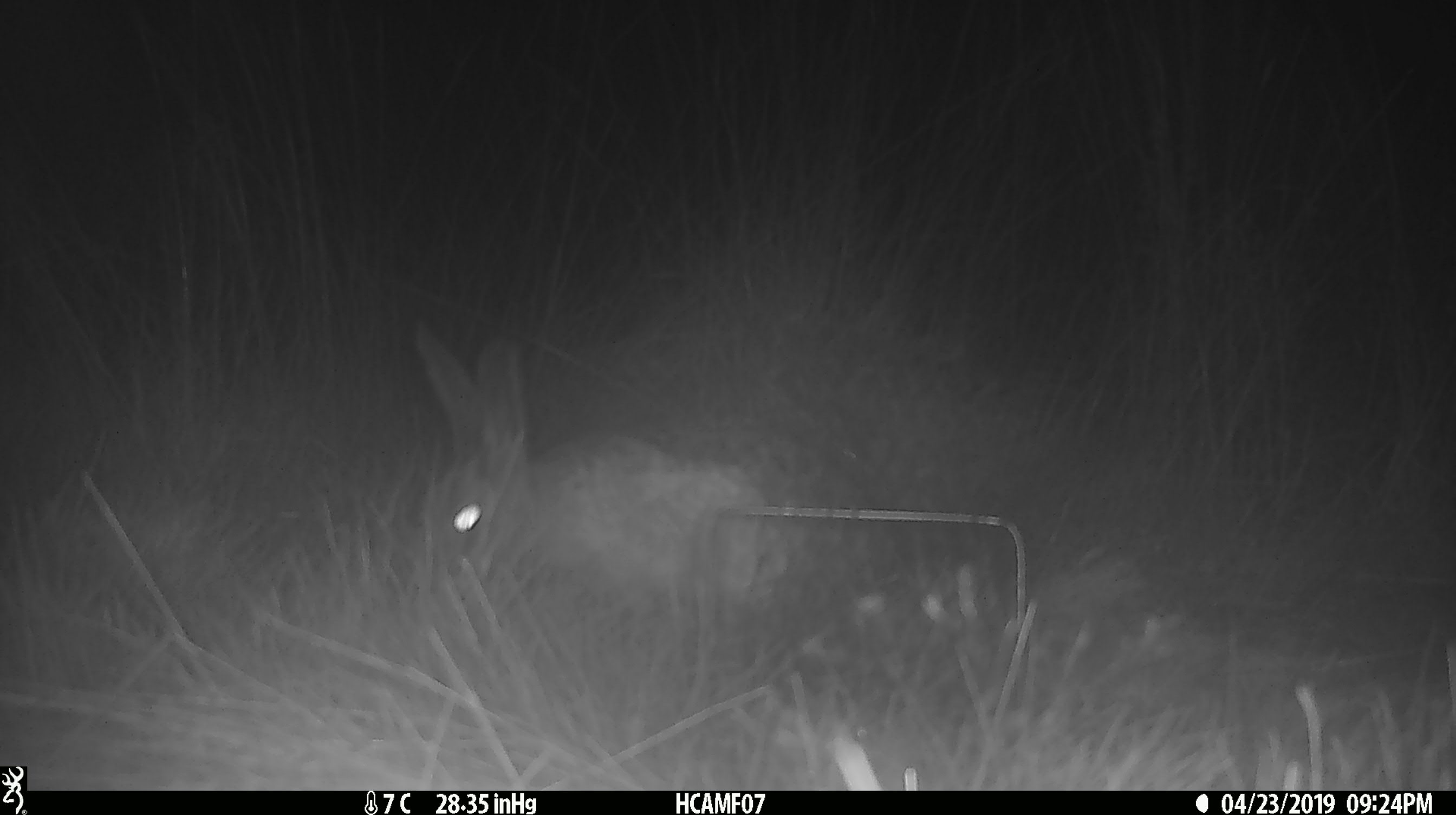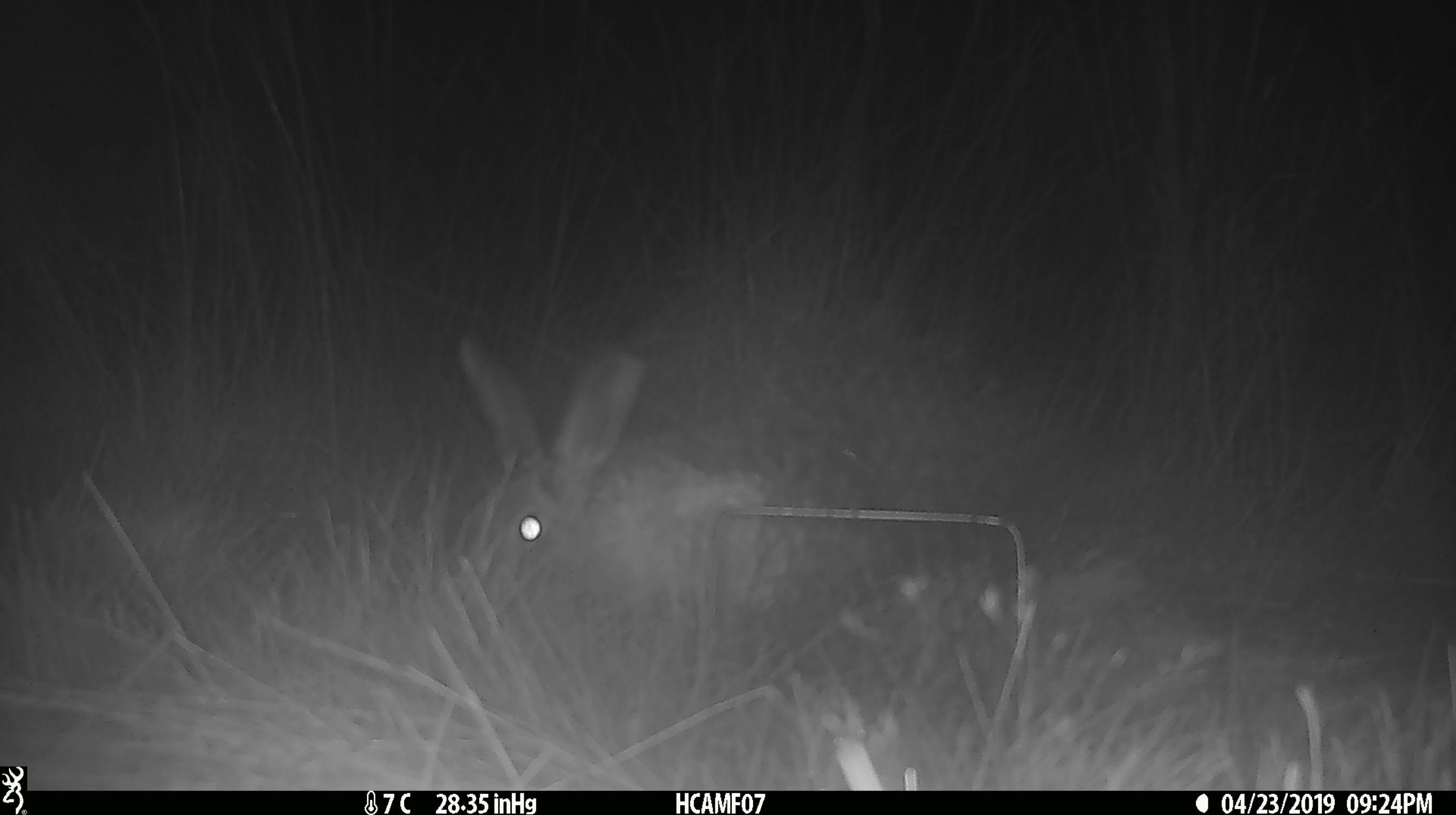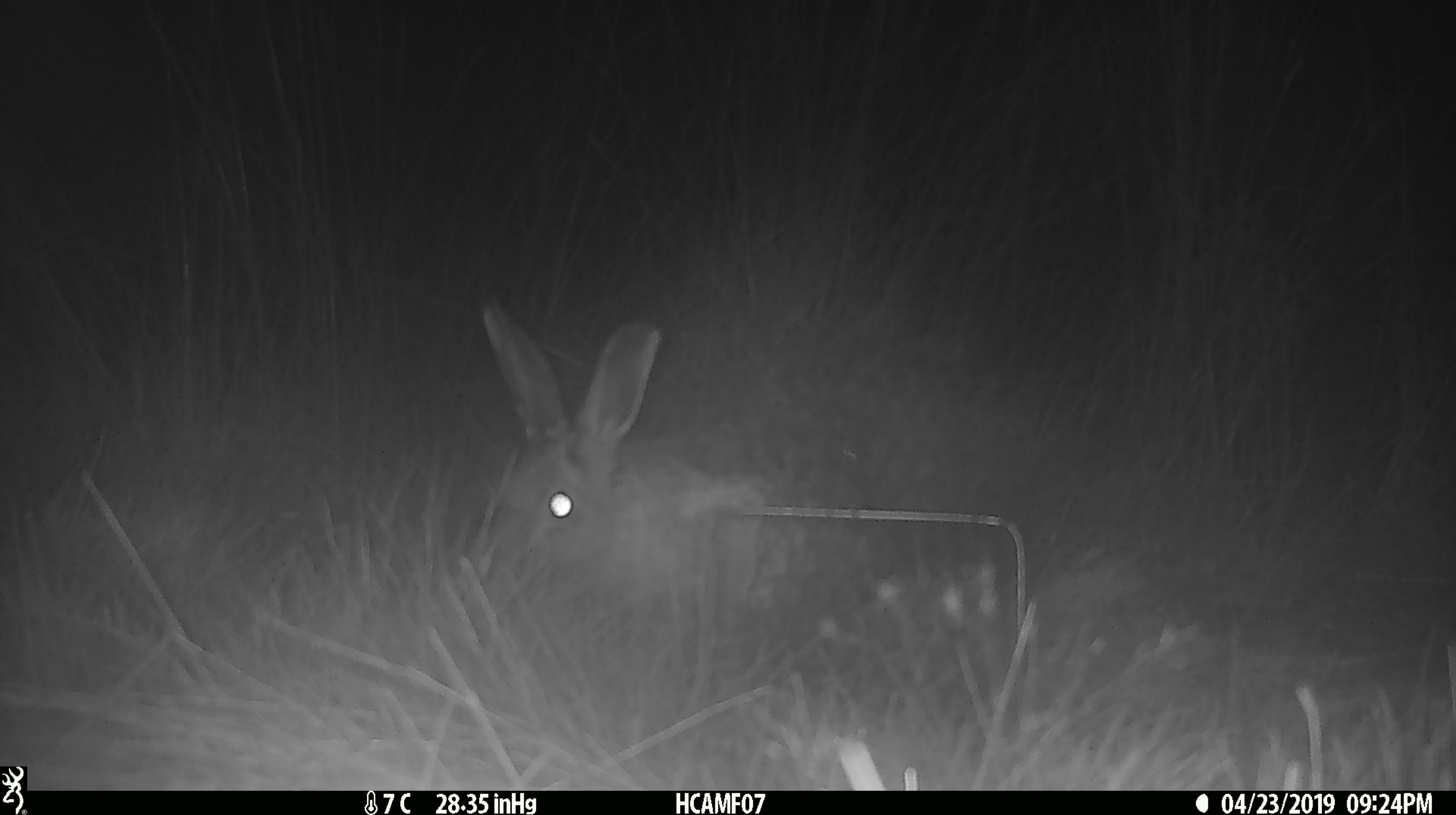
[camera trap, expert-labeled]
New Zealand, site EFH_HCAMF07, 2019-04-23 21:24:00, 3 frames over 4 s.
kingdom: Animalia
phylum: Chordata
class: Mammalia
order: Lagomorpha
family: Leporidae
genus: Lepus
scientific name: Lepus europaeus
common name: brown hare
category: hare